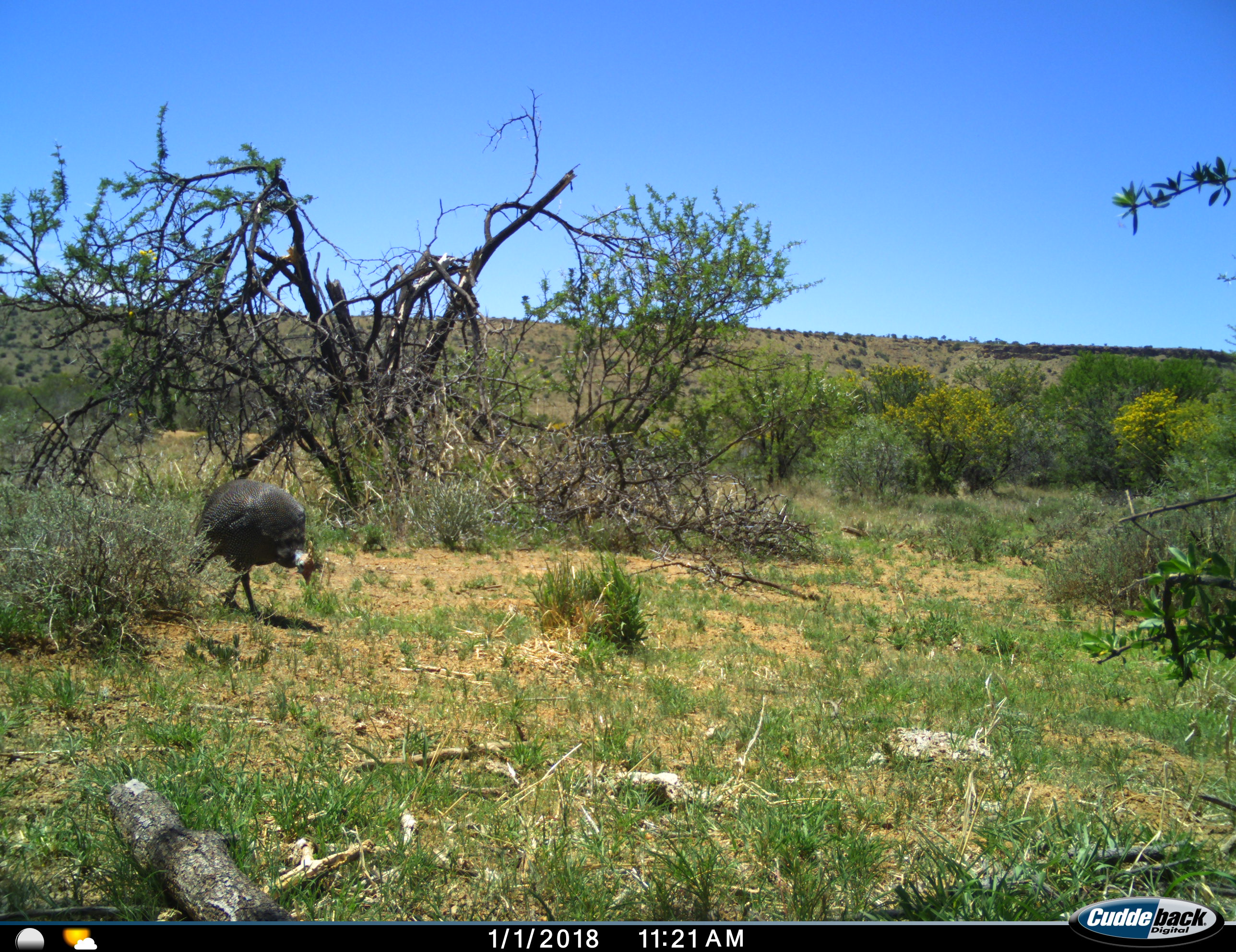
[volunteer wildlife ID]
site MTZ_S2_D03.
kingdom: Animalia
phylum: Chordata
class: Aves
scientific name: Aves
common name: bird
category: birdother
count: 1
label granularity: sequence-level